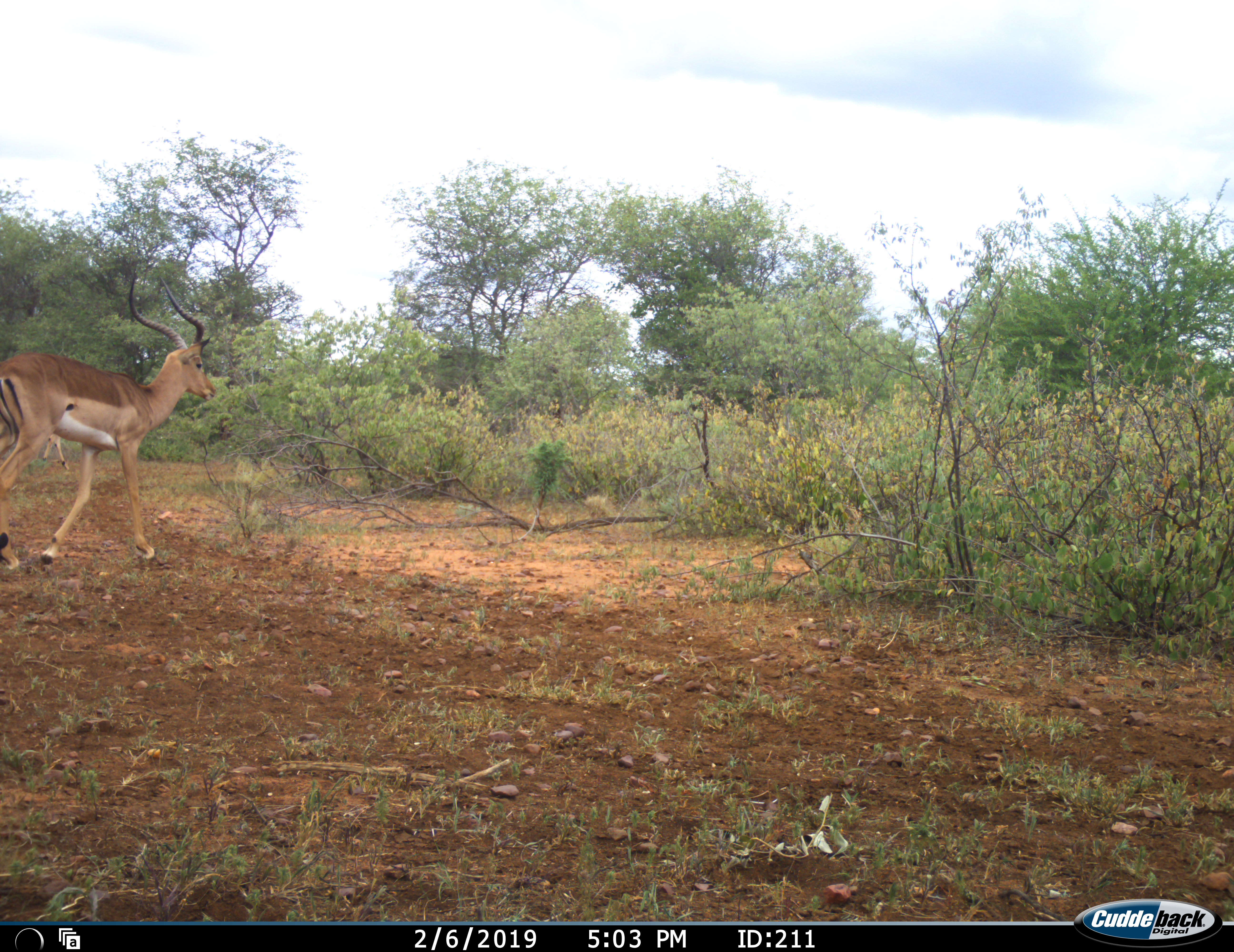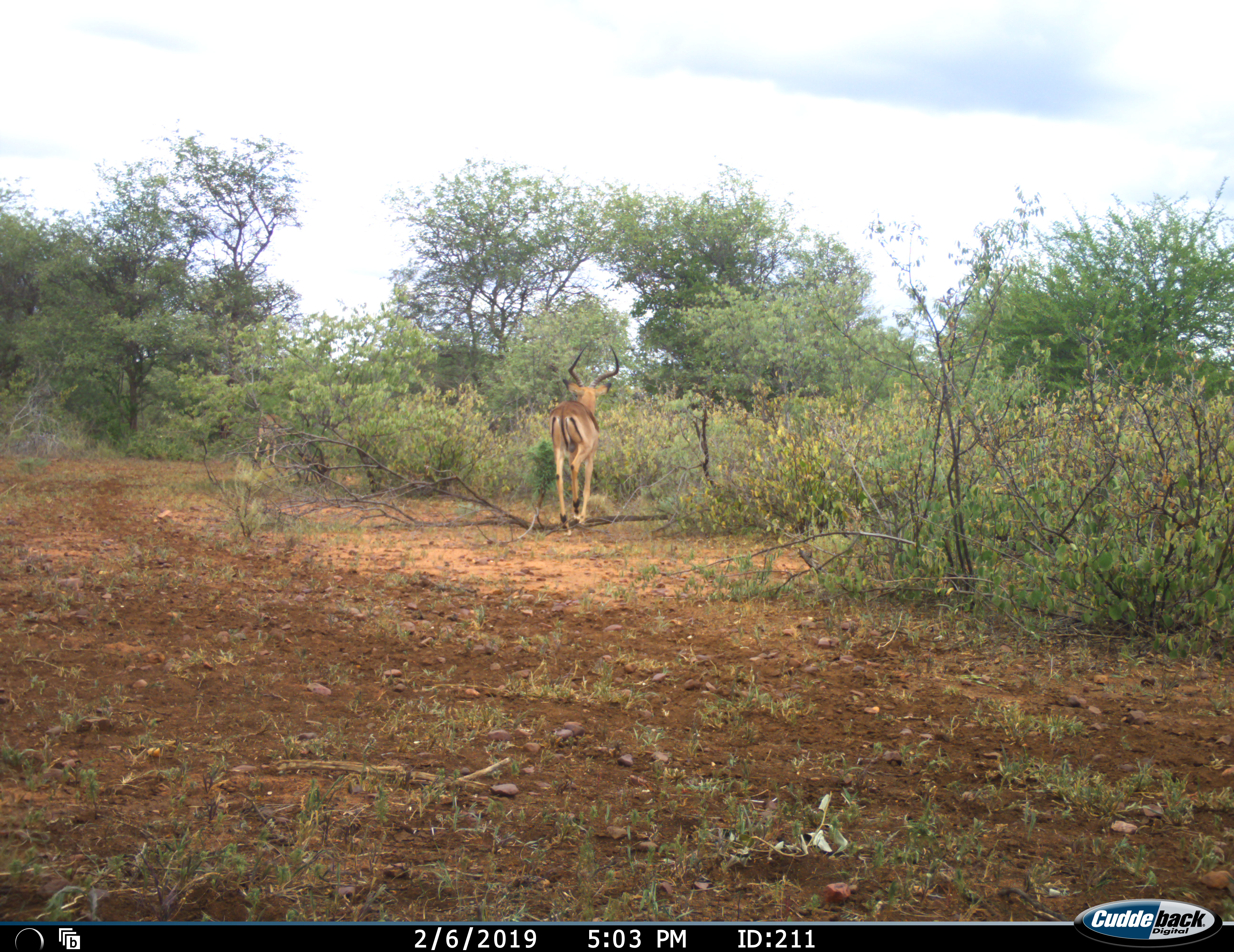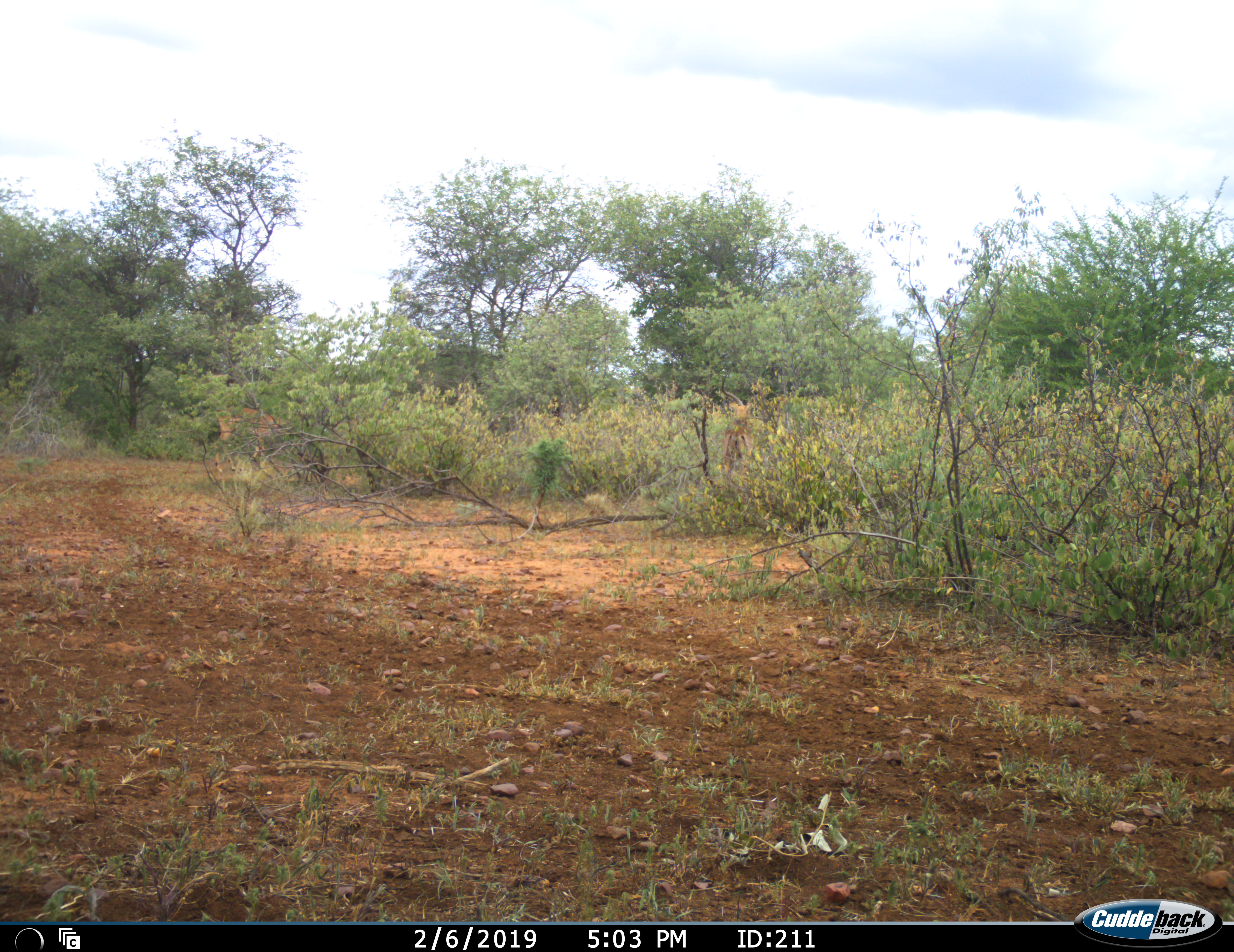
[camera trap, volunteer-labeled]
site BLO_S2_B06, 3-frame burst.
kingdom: Animalia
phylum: Chordata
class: Mammalia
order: Artiodactyla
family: Bovidae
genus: Aepyceros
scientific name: Aepyceros melampus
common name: impala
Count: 2.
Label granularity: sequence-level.